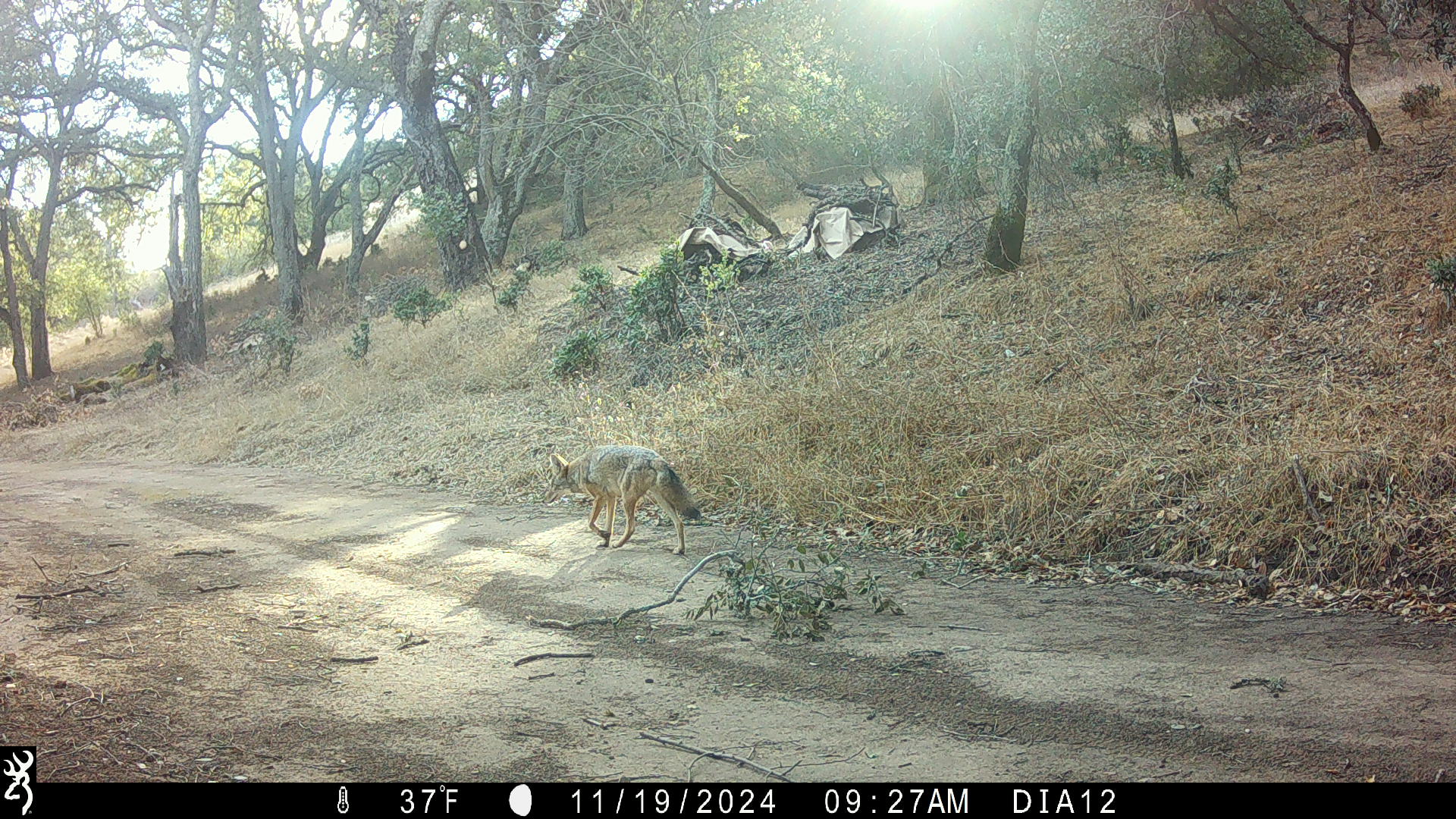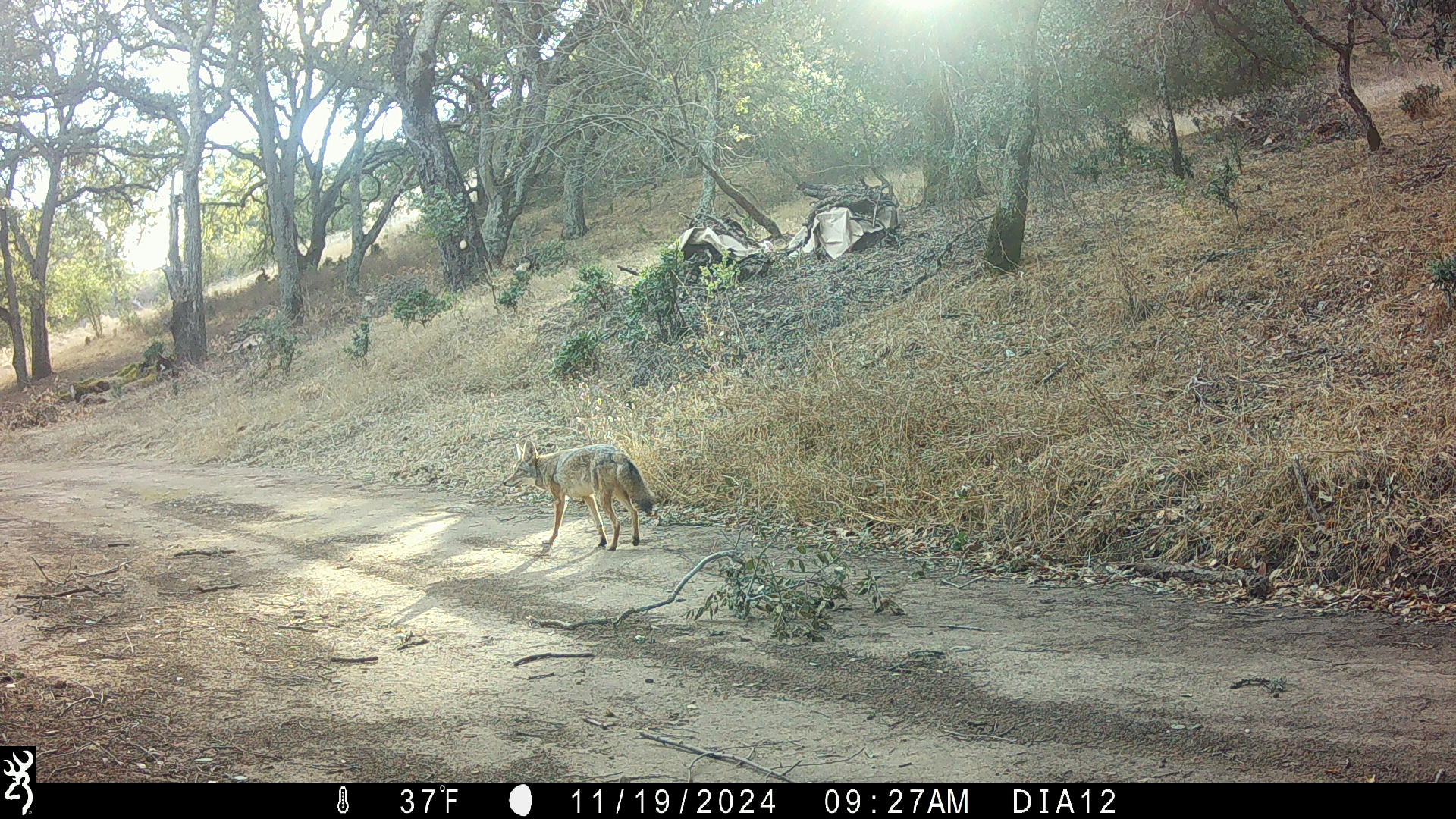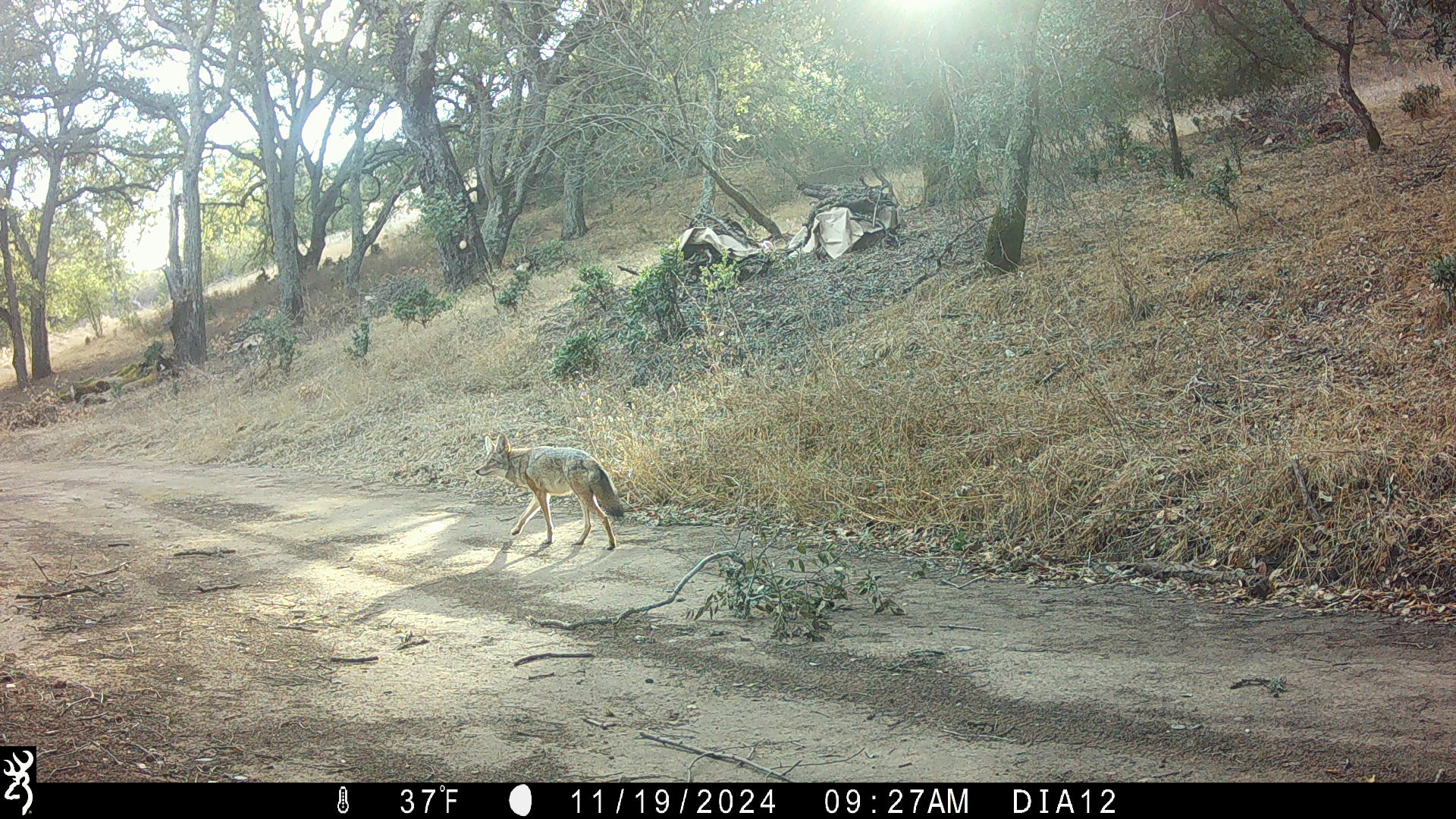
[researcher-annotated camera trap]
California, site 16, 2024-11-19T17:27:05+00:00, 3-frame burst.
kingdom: Animalia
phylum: Chordata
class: Mammalia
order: Carnivora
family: Canidae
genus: Canis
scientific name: Canis latrans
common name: coyote